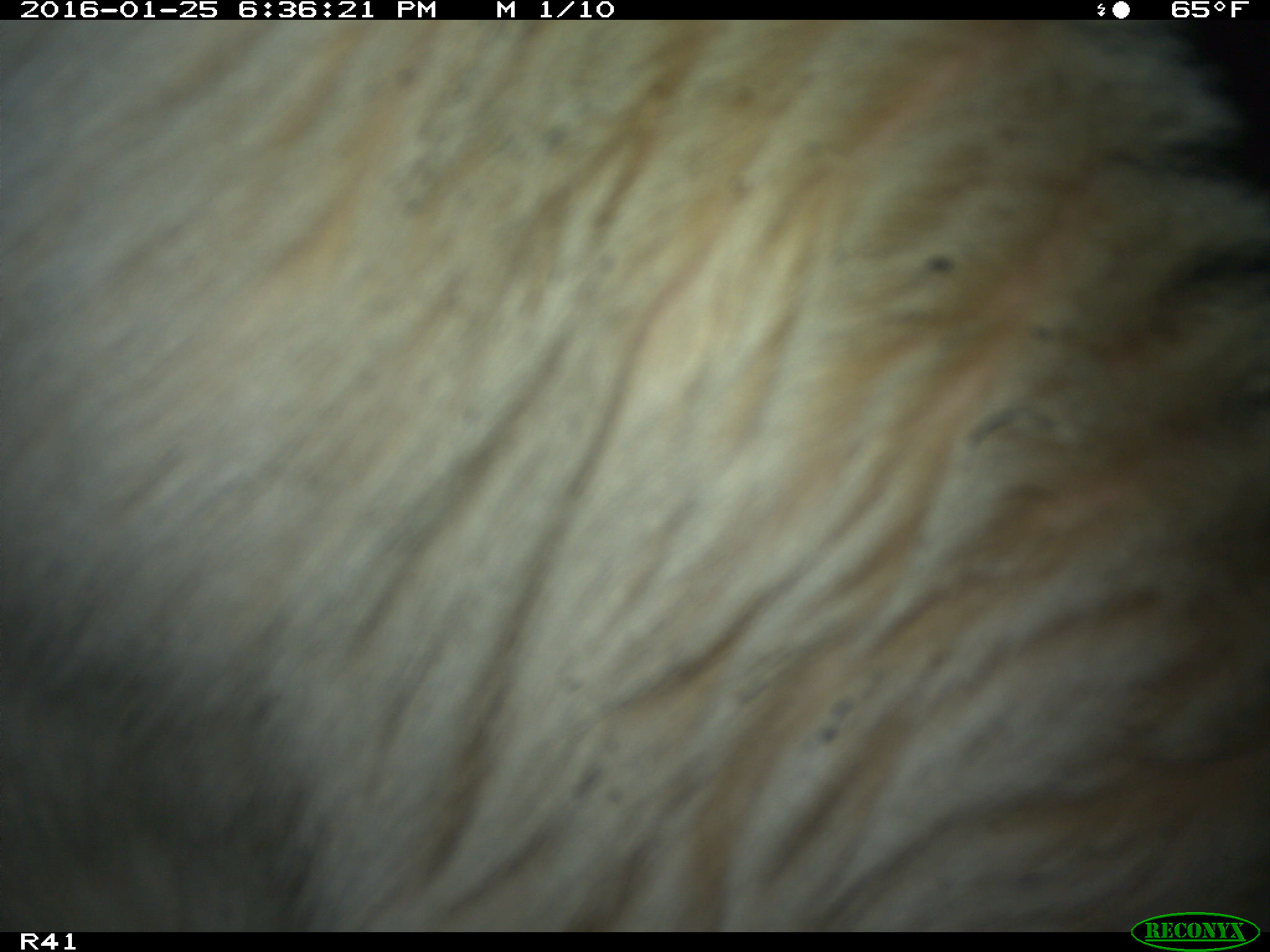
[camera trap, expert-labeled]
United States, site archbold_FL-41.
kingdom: Animalia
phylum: Chordata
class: Mammalia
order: Artiodactyla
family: Bovidae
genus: Bos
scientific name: Bos taurus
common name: domestic cow